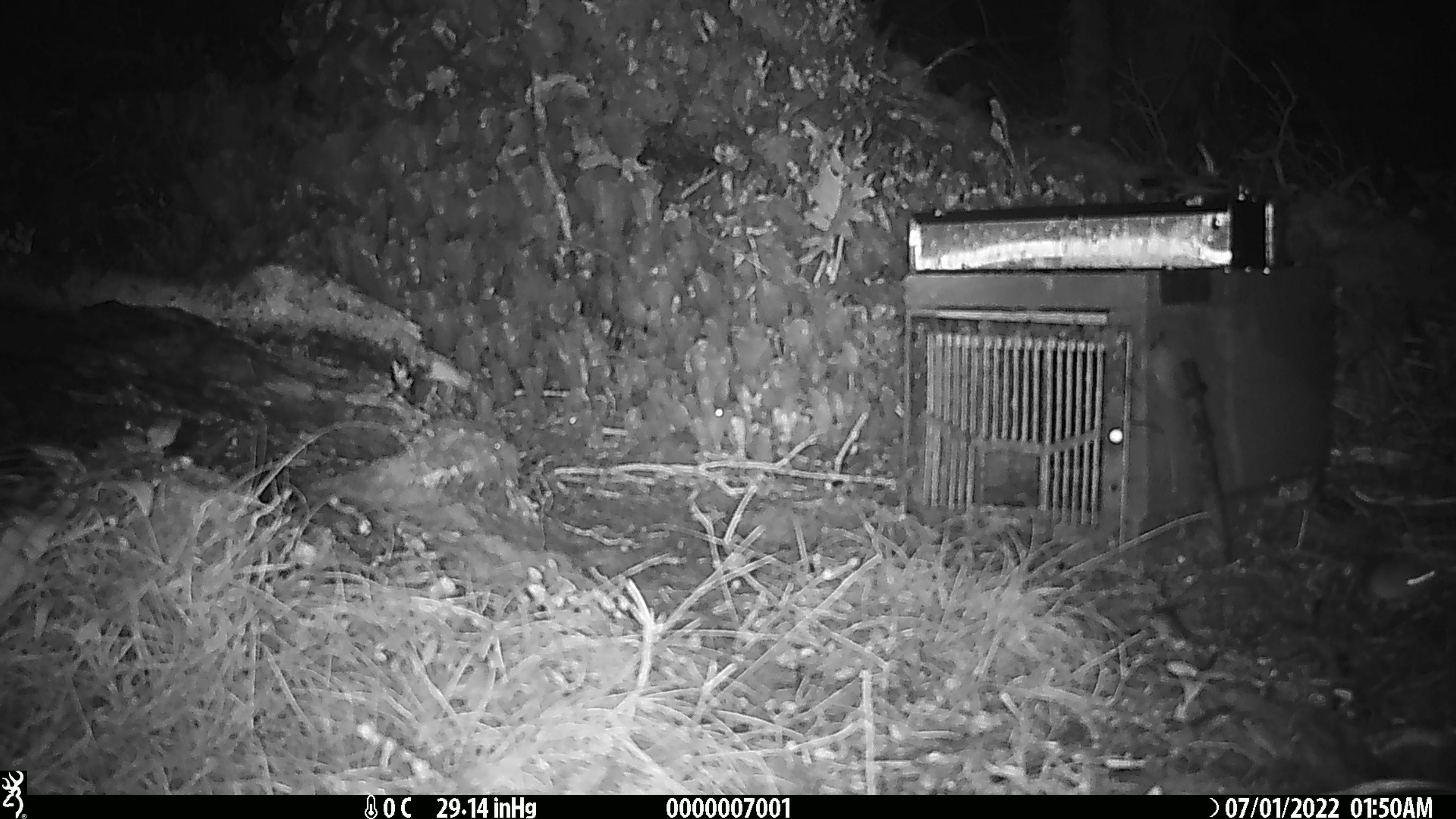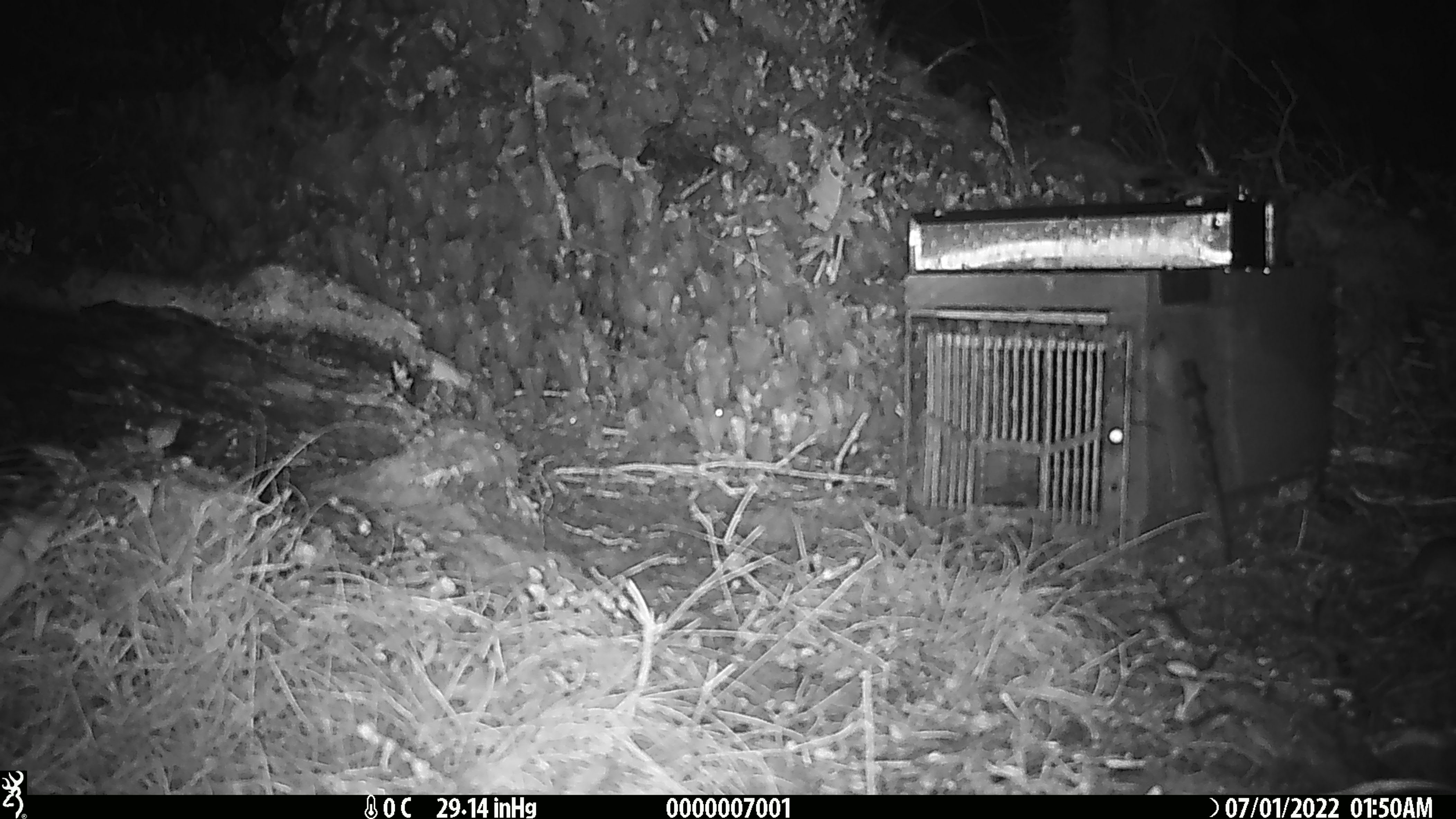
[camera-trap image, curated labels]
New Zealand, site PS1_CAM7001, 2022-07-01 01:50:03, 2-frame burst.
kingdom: Animalia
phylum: Chordata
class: Mammalia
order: Rodentia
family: Muridae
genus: Mus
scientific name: Mus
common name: mouse